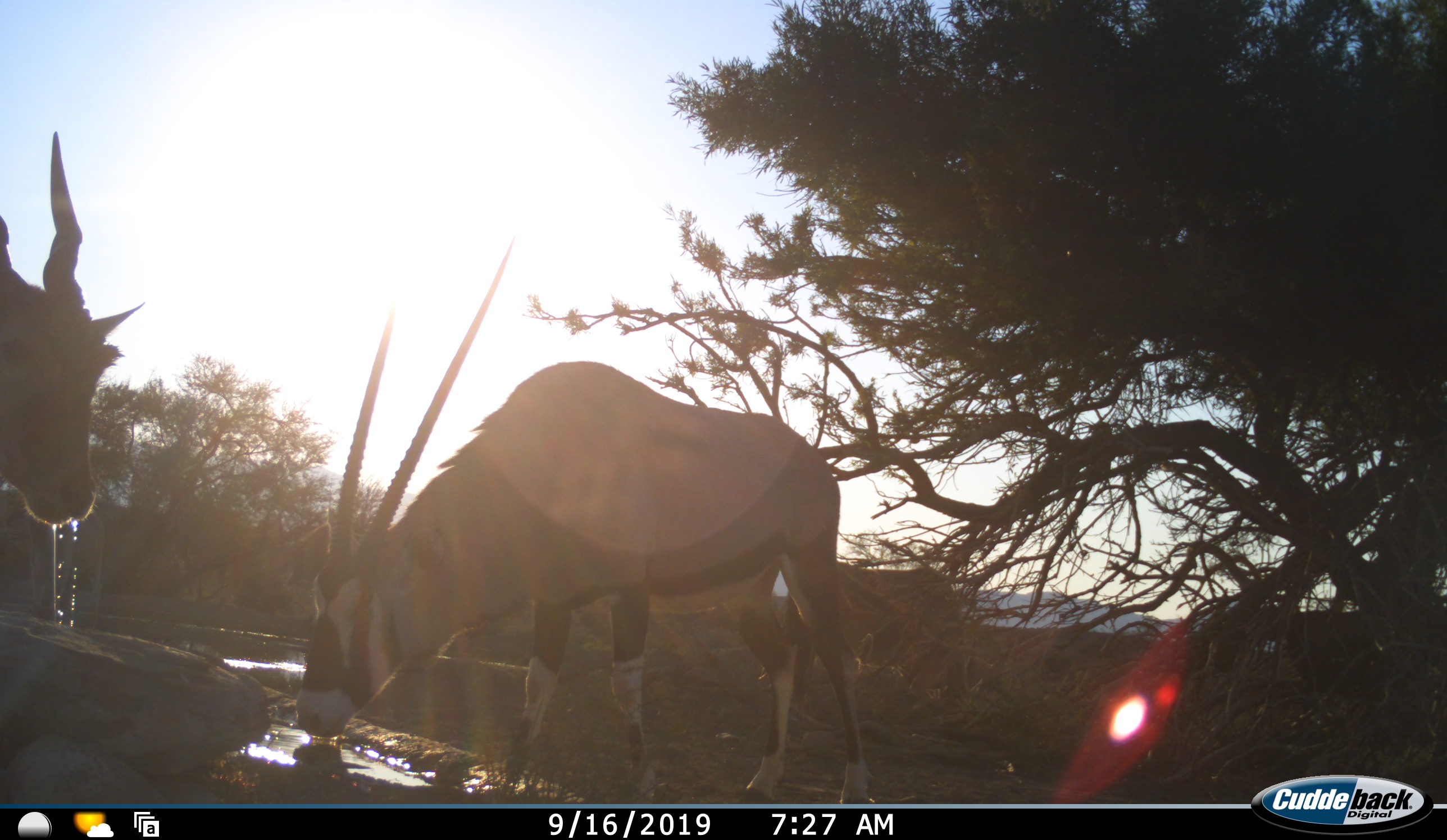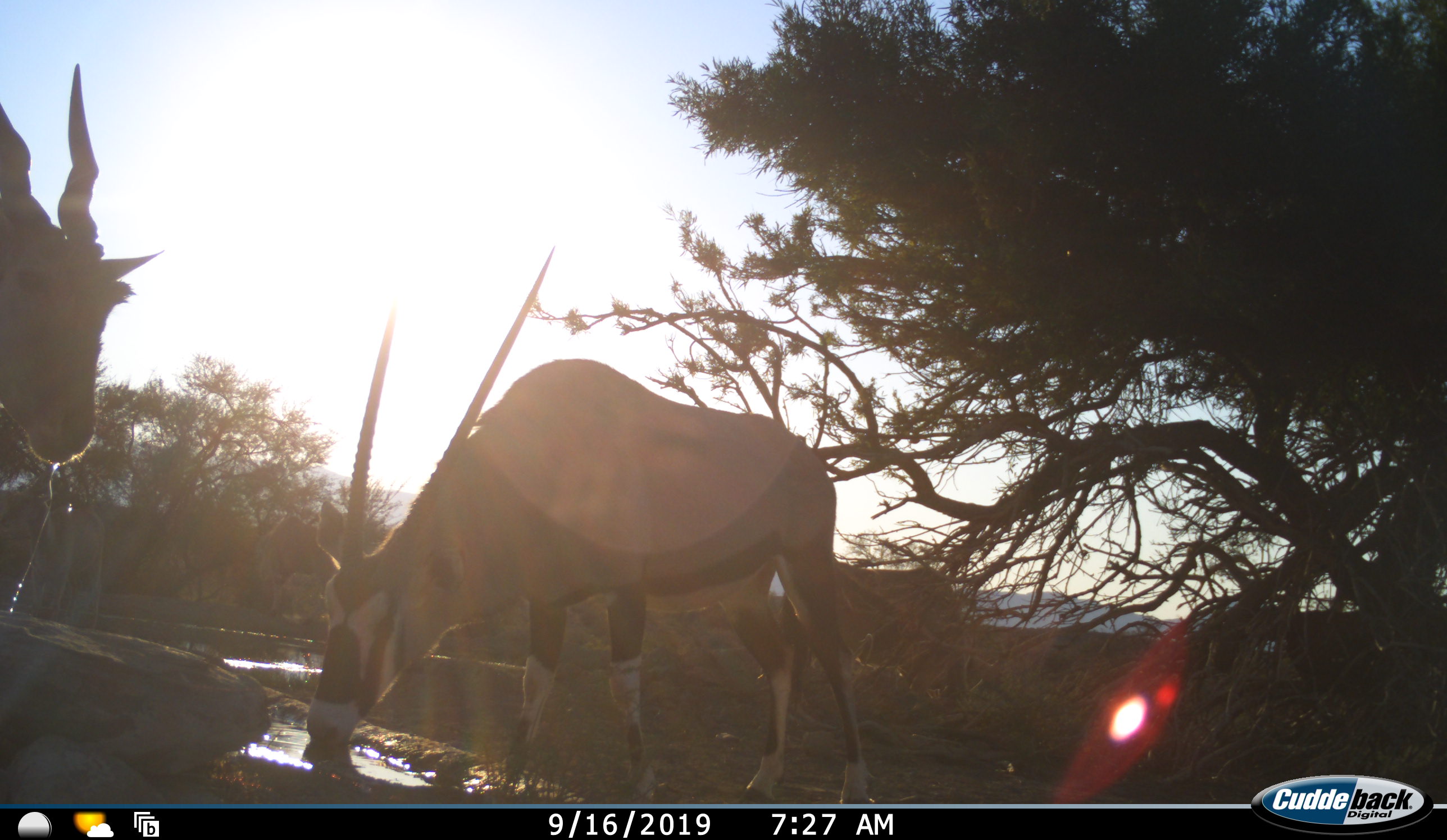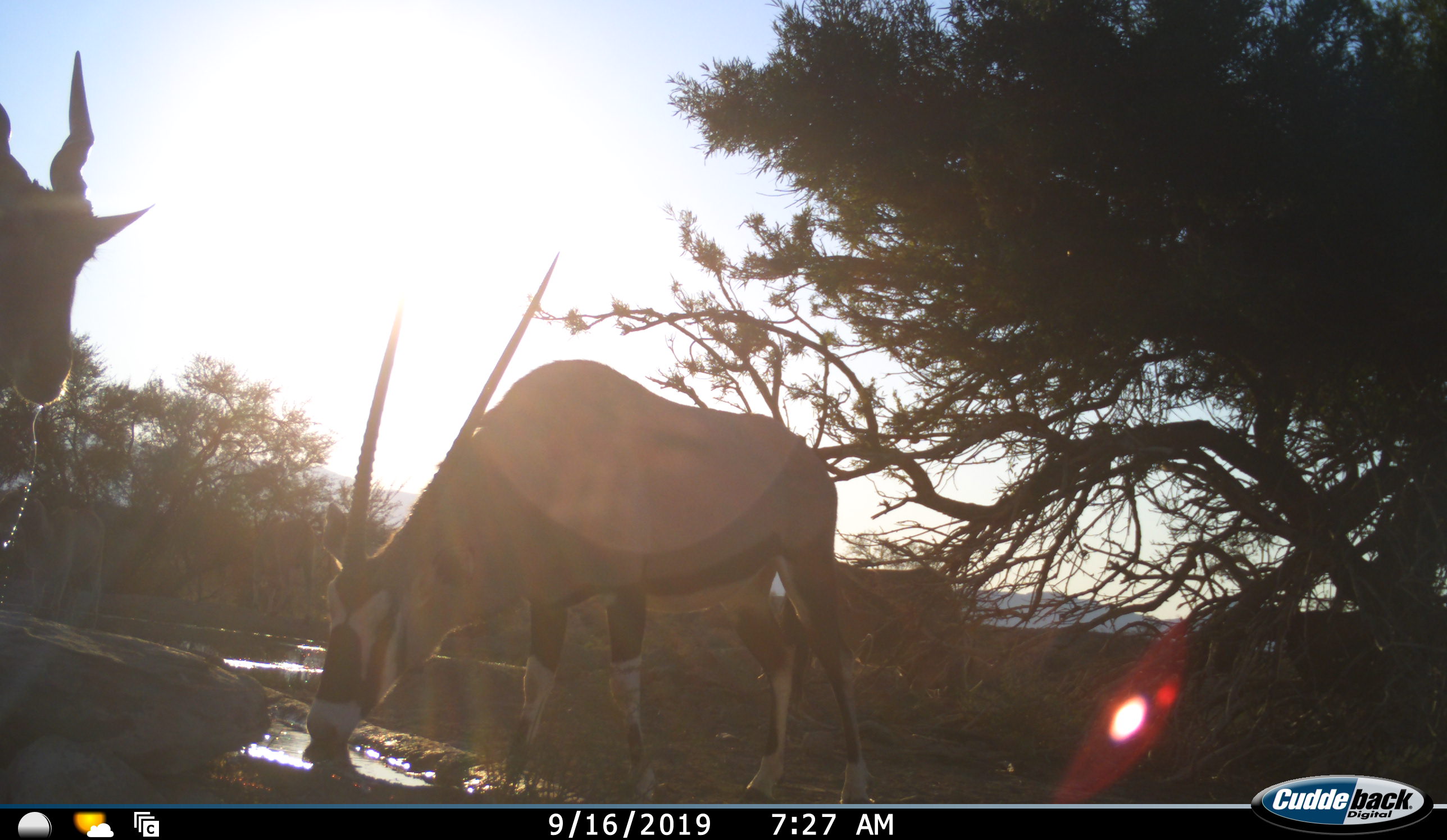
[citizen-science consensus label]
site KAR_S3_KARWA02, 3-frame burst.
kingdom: Animalia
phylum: Chordata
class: Mammalia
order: Artiodactyla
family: Bovidae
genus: Tragelaphus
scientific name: Tragelaphus oryx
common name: eland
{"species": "eland (Tragelaphus oryx)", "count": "1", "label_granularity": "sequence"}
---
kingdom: Animalia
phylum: Chordata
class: Mammalia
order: Artiodactyla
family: Bovidae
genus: Oryx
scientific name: Oryx gazella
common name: gemsbok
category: oryx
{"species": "oryx (gemsbok) (Oryx gazella)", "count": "1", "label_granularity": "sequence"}